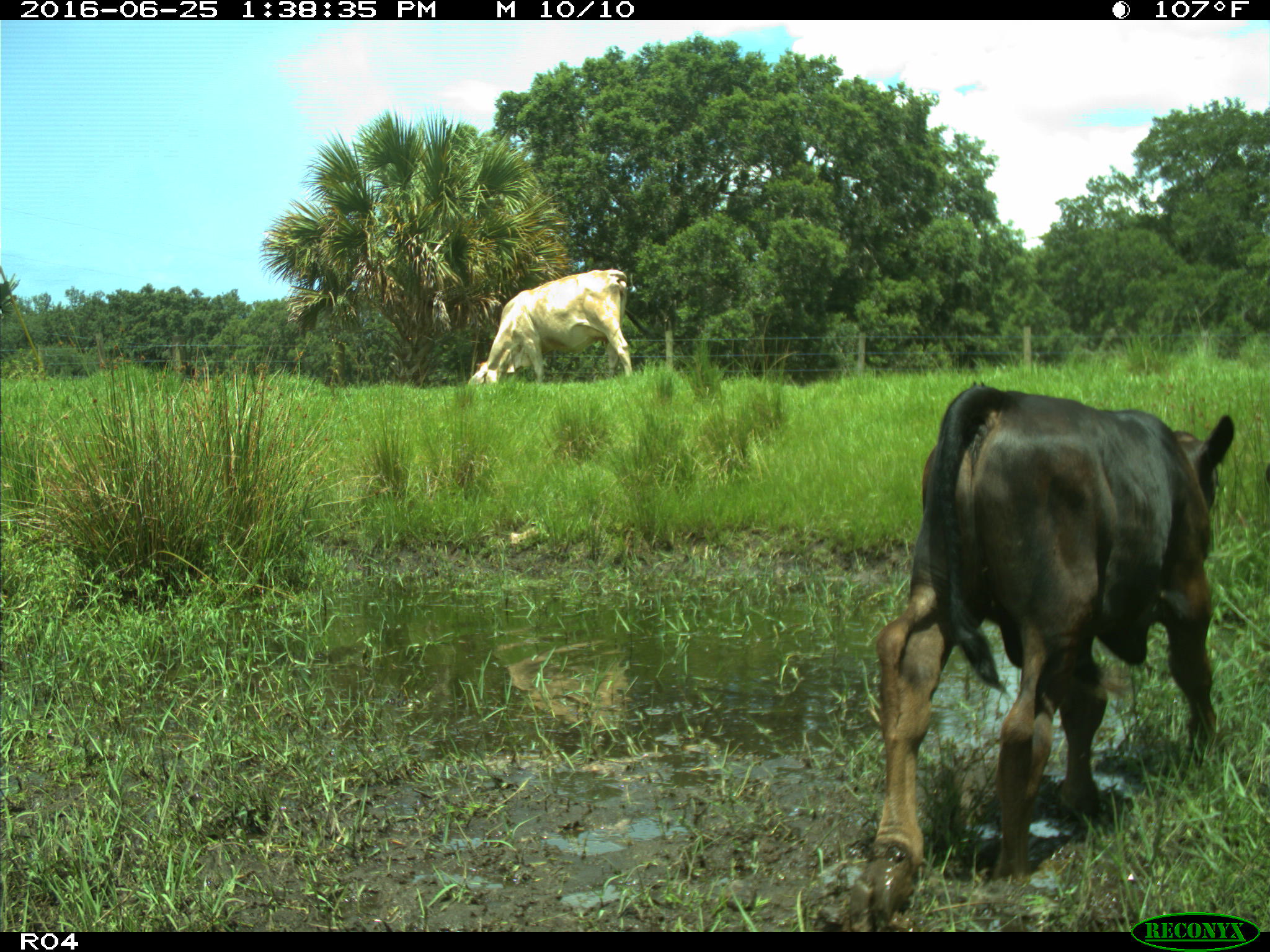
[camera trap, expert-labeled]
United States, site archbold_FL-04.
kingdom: Animalia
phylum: Chordata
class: Mammalia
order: Artiodactyla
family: Bovidae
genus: Bos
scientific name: Bos taurus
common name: domestic cow